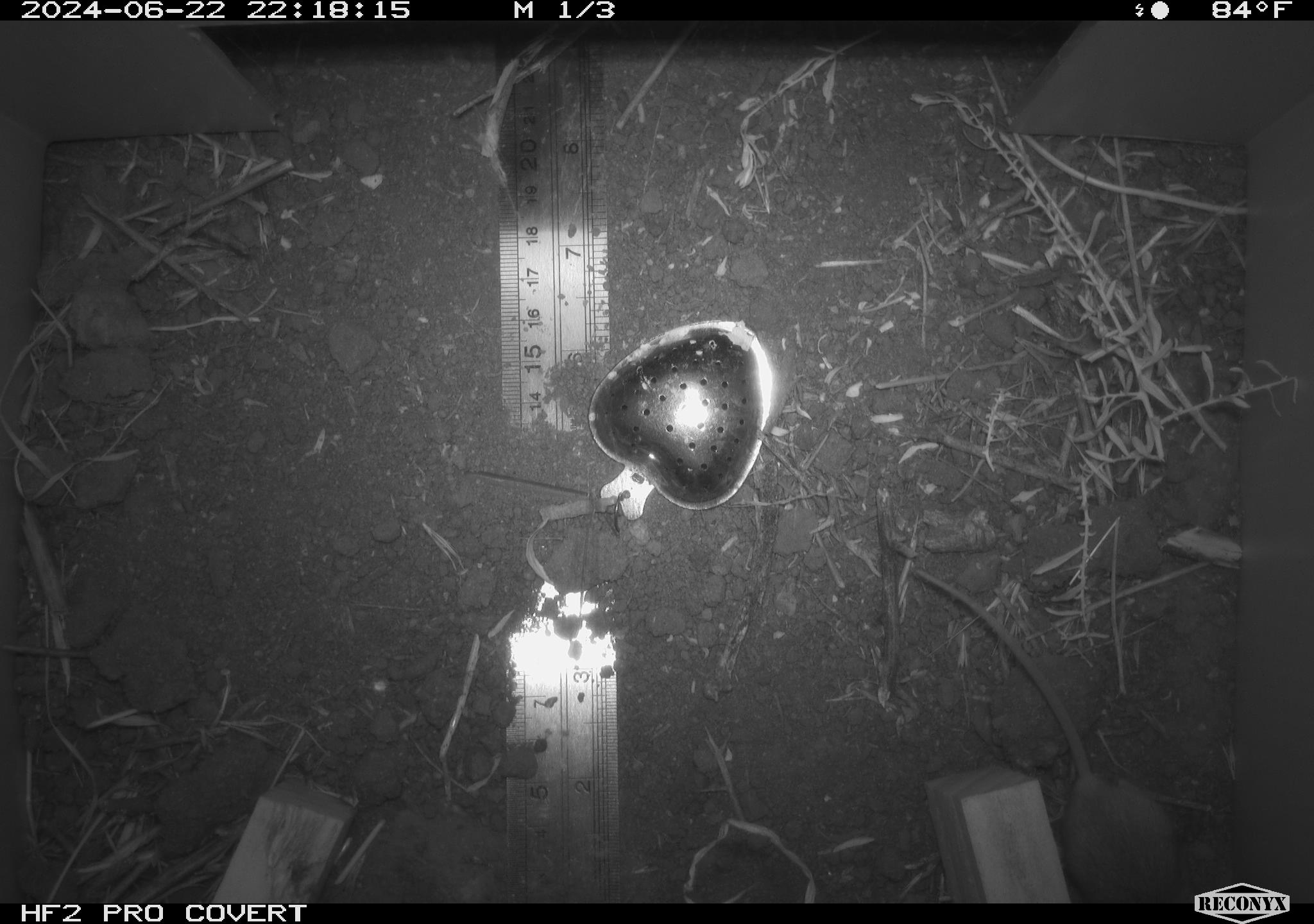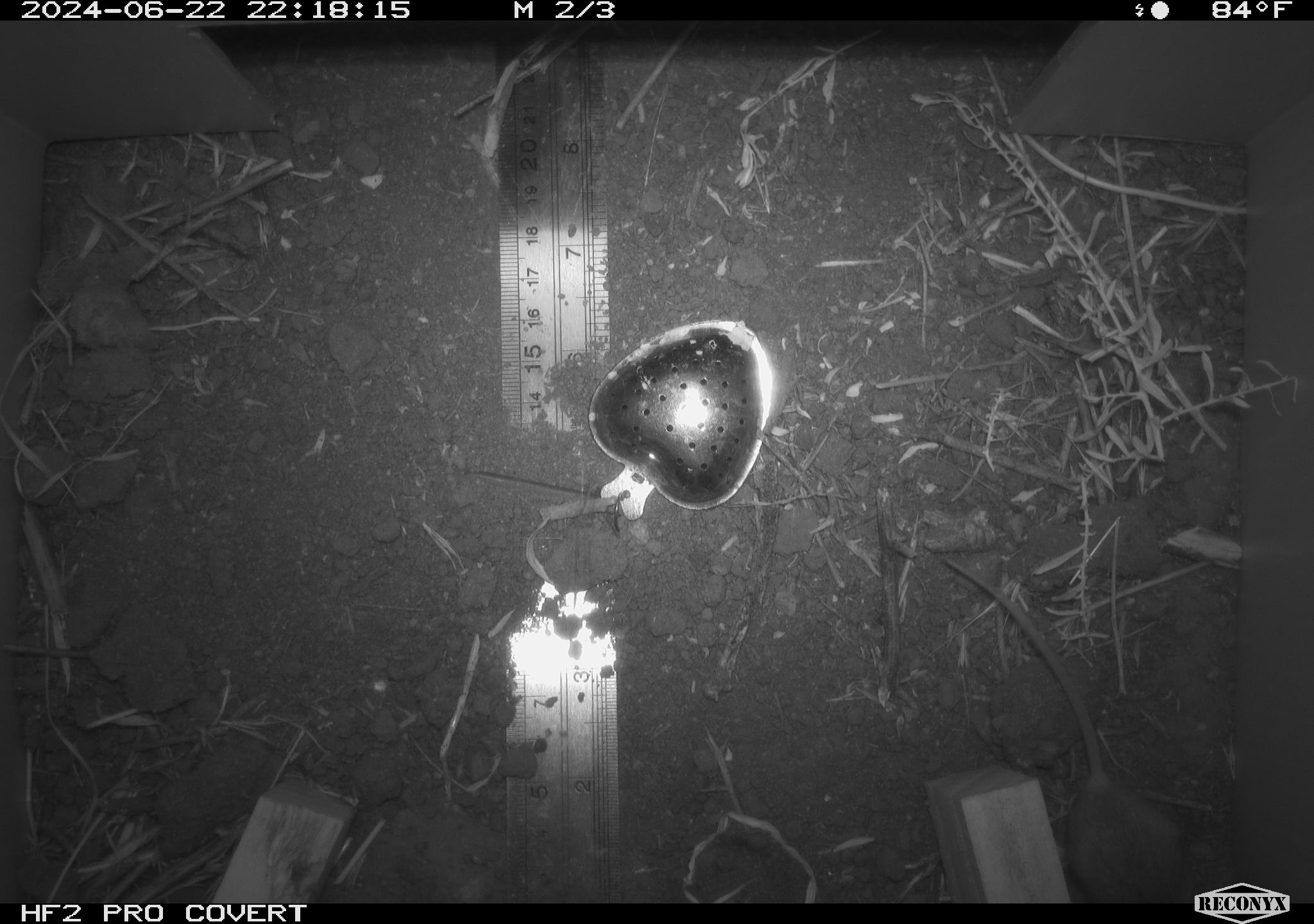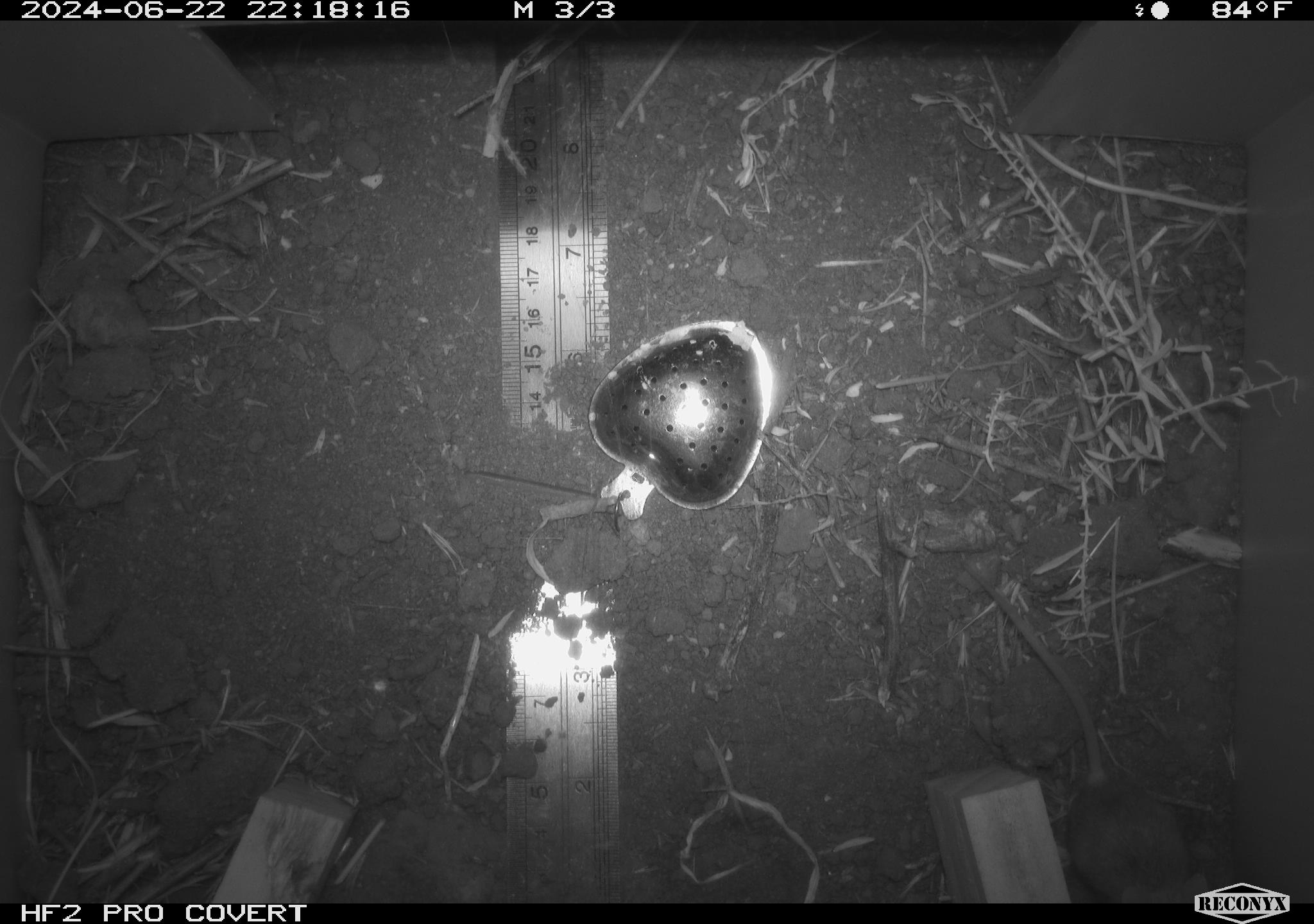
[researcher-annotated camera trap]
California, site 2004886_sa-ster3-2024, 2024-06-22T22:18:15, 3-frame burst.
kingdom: Animalia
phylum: Chordata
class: Mammalia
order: Rodentia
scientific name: Rodentia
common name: mouse species